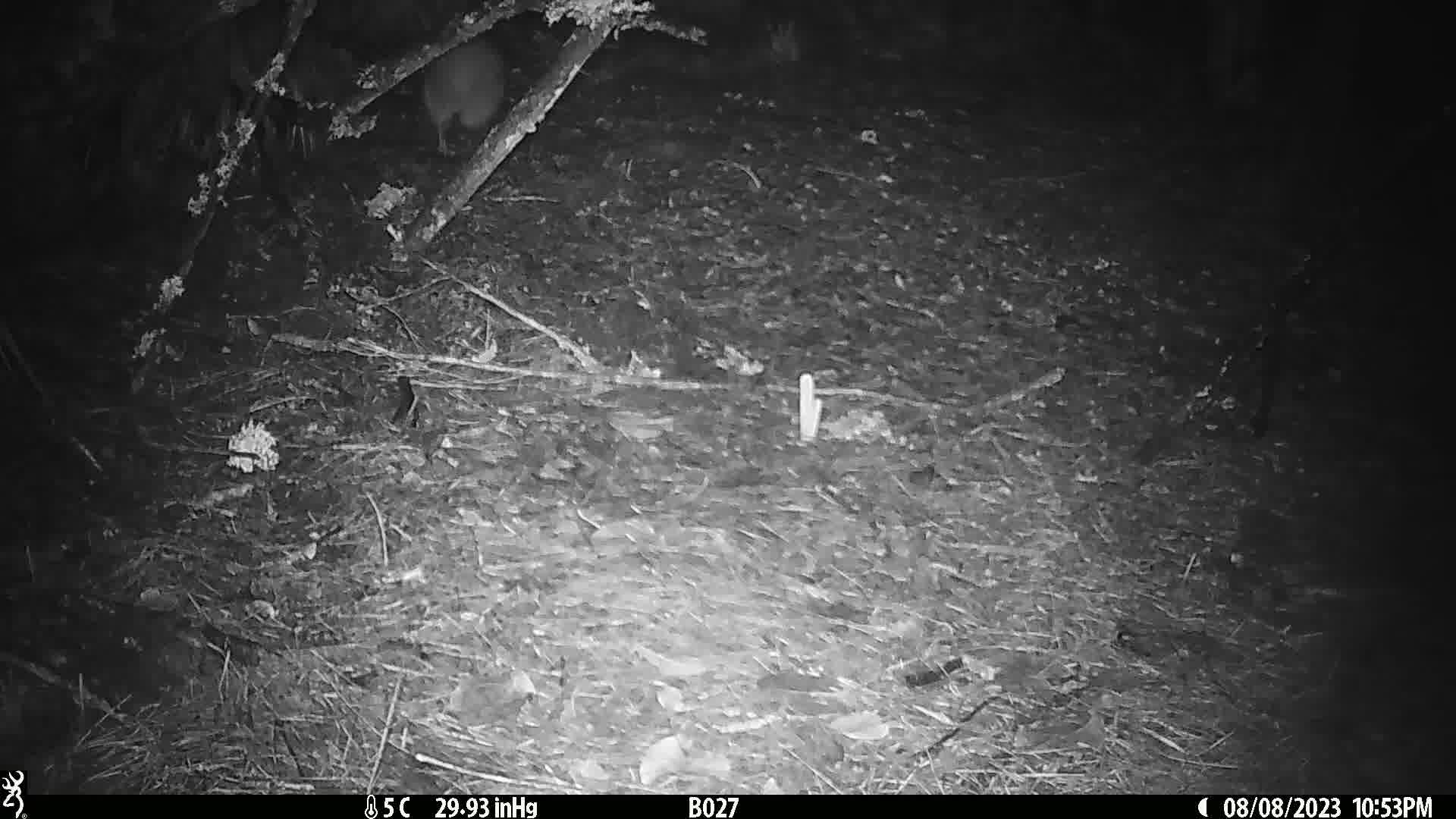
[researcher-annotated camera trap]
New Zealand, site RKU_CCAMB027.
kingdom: Animalia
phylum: Chordata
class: Aves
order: Apterygiformes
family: Apterygidae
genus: Apteryx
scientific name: Apteryx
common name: kiwi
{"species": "kiwi (Apteryx)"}